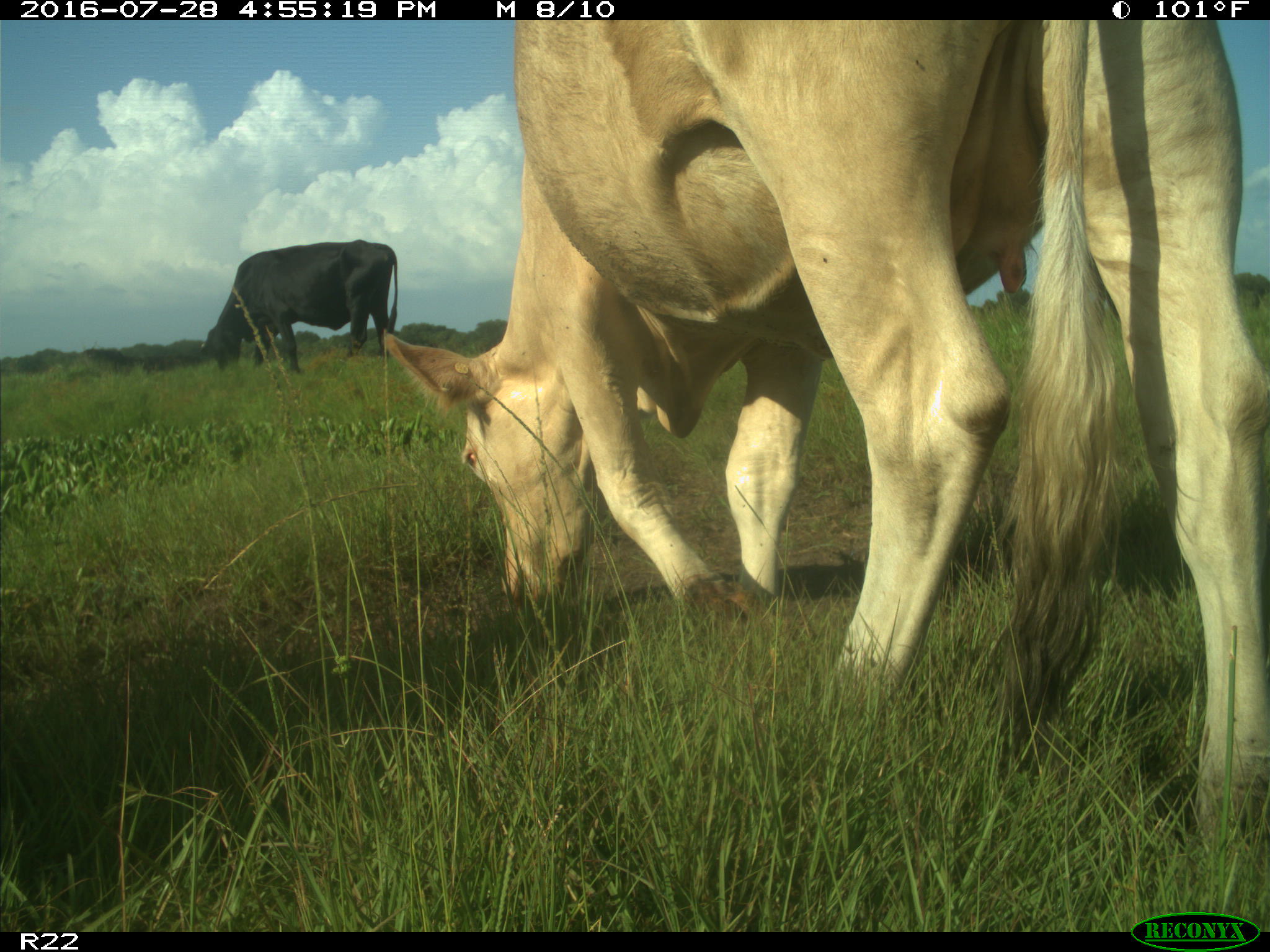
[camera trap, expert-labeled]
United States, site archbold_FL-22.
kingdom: Animalia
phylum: Chordata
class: Mammalia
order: Artiodactyla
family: Bovidae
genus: Bos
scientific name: Bos taurus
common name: domestic cow